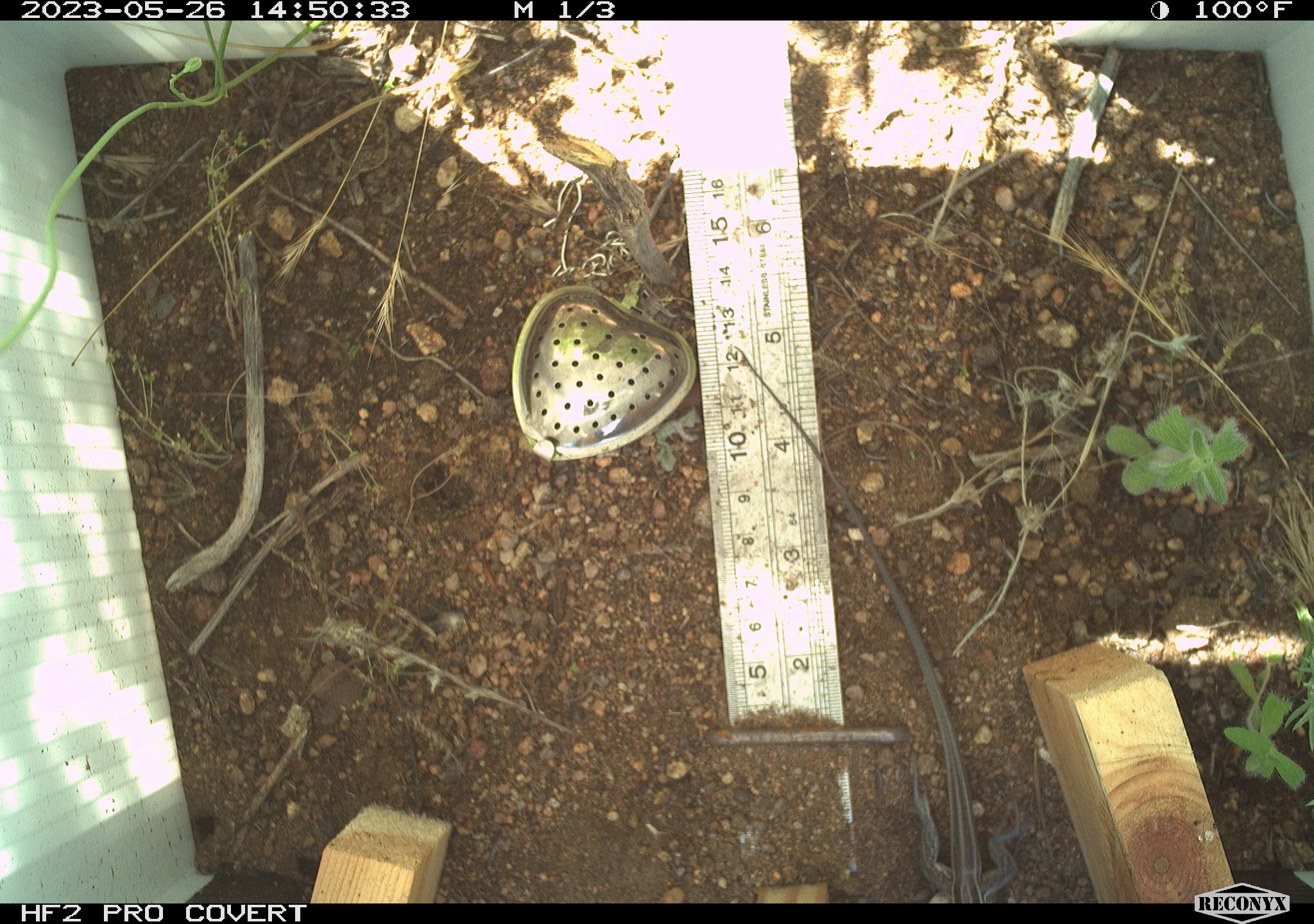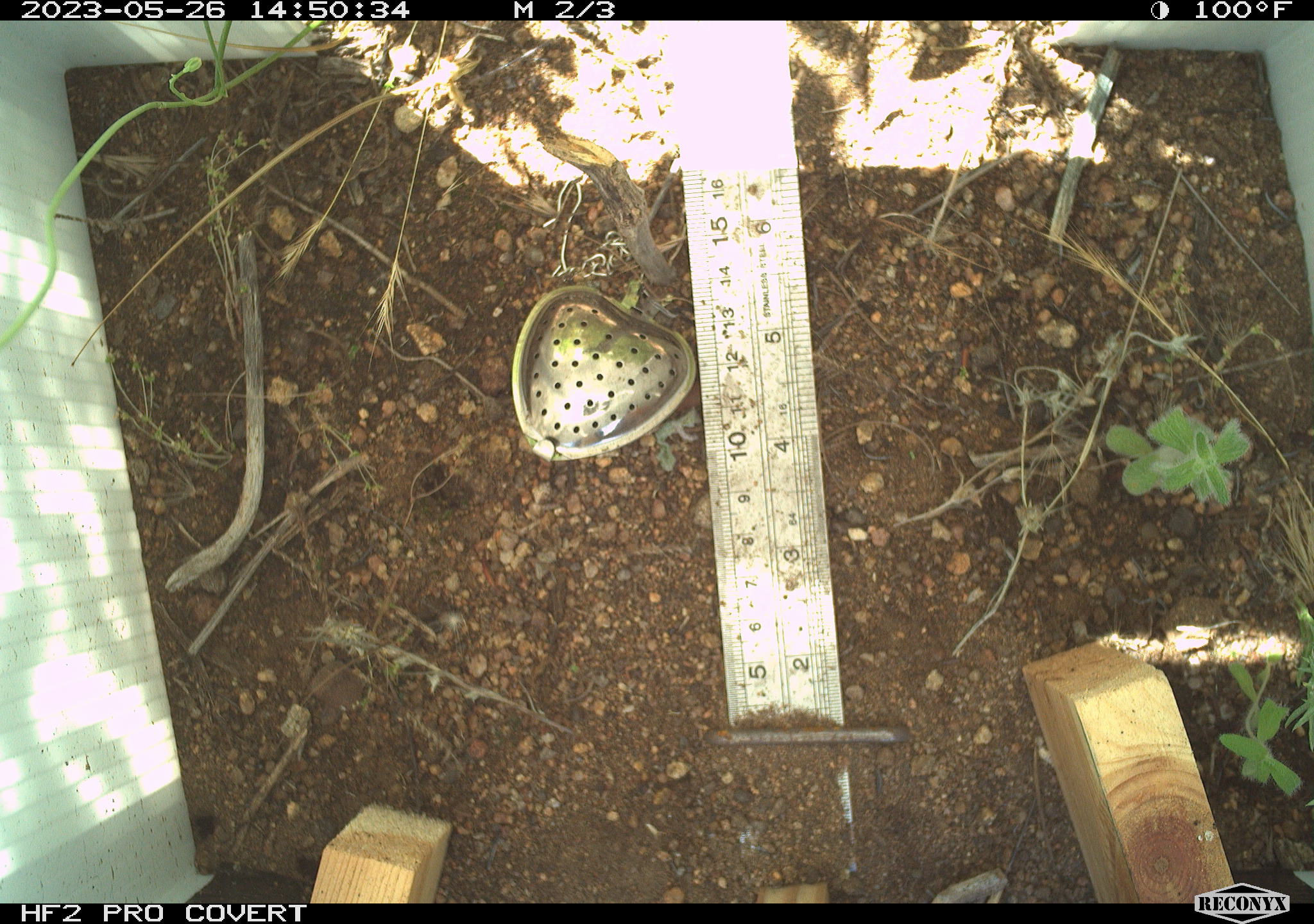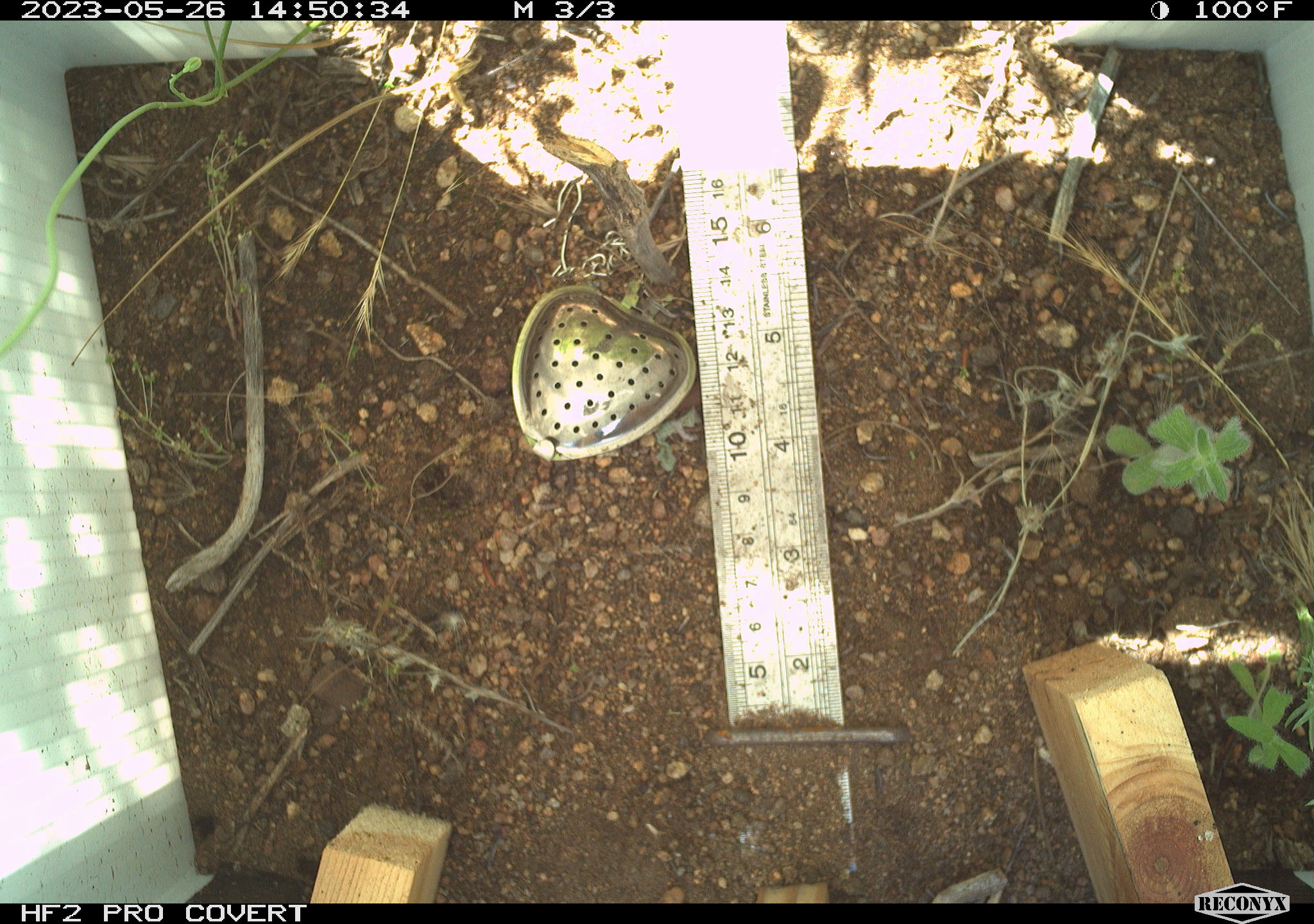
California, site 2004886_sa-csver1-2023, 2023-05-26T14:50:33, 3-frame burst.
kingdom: Animalia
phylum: Chordata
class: Reptilia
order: Squamata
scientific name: Squamata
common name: lizards and snakes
Lizards and snakes (Squamata).